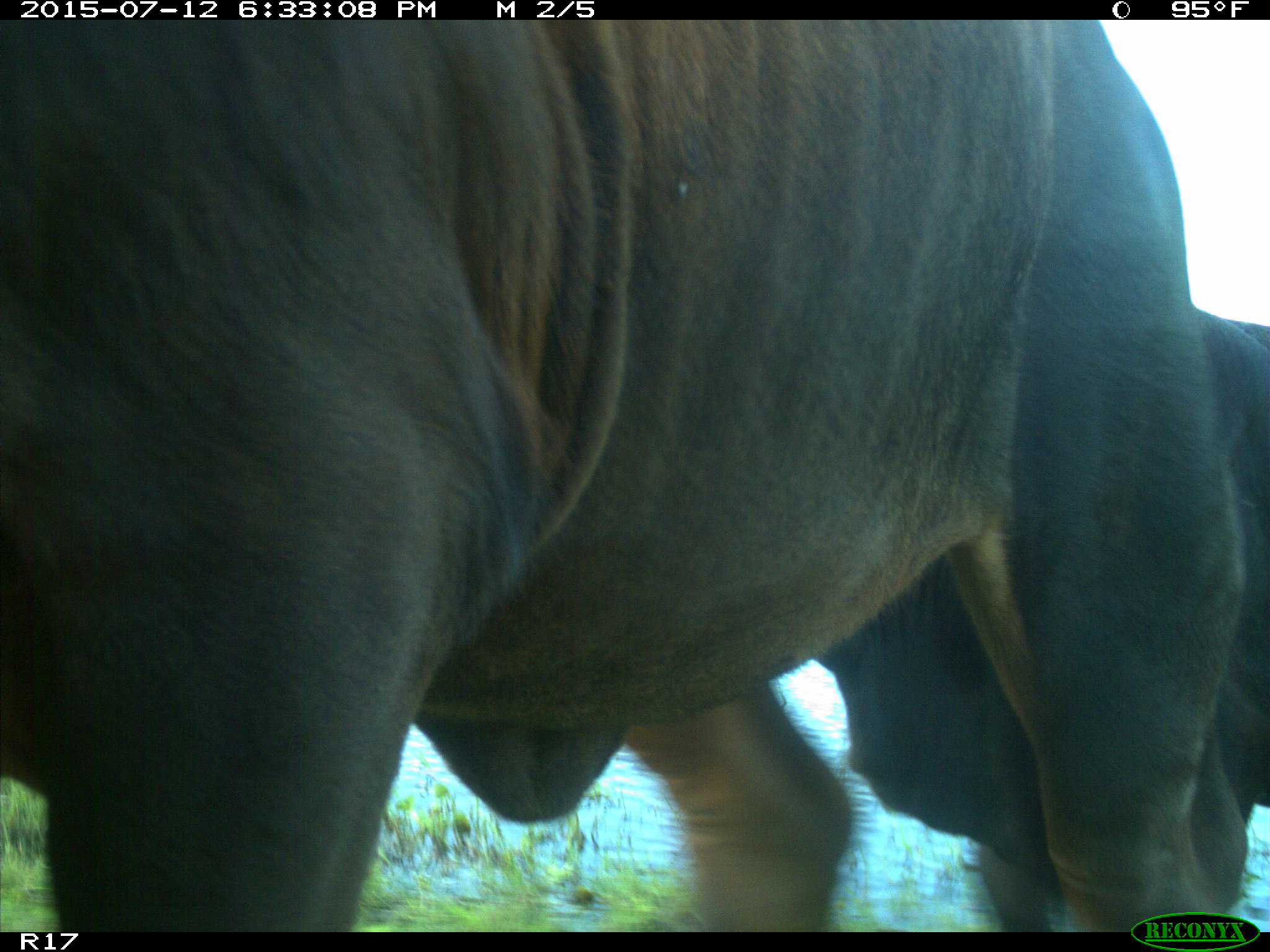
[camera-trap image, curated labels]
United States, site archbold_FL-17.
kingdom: Animalia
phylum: Chordata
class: Mammalia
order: Artiodactyla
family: Bovidae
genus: Bos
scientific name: Bos taurus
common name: domestic cow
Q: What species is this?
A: Bos taurus (domestic cow).